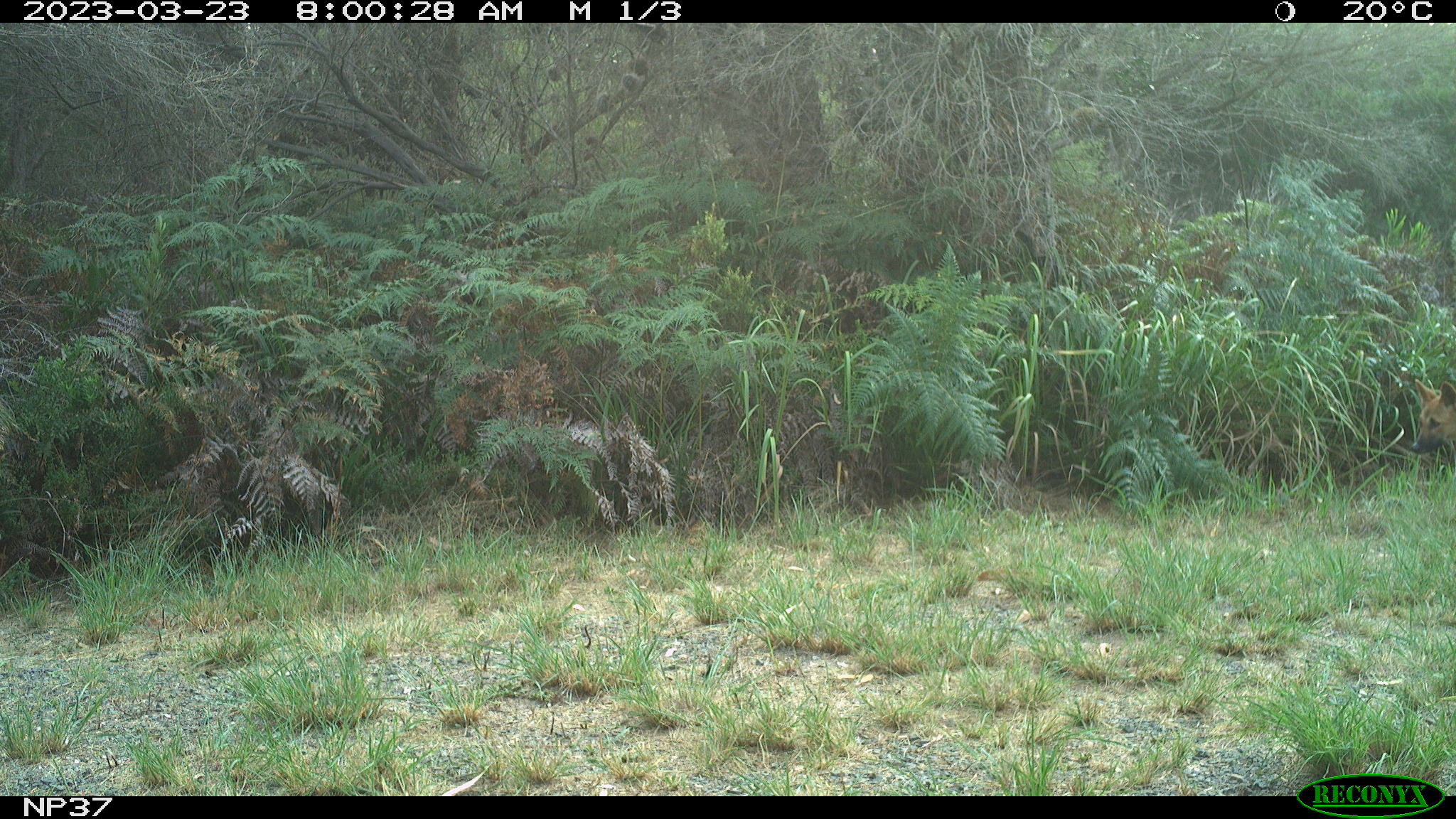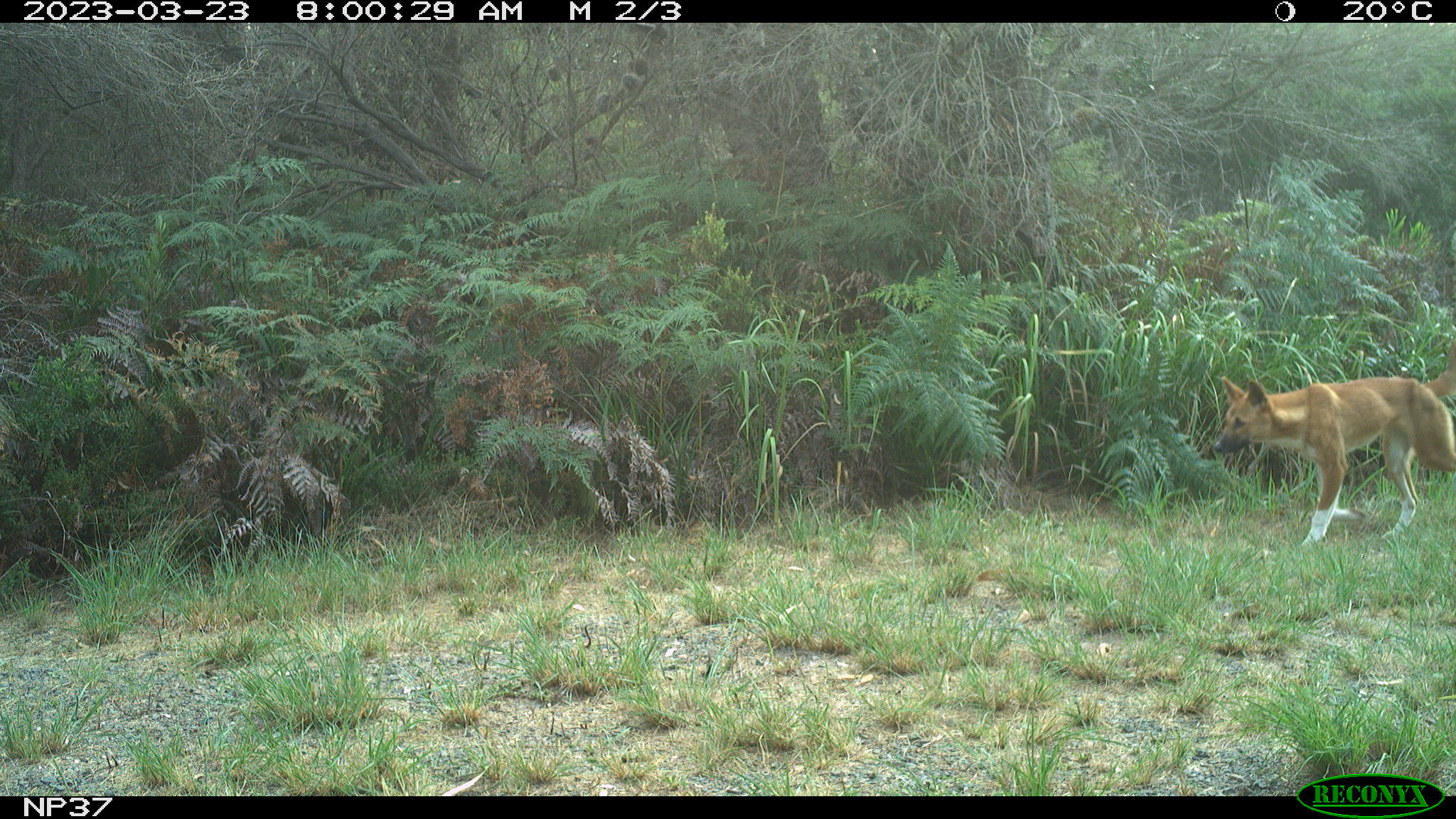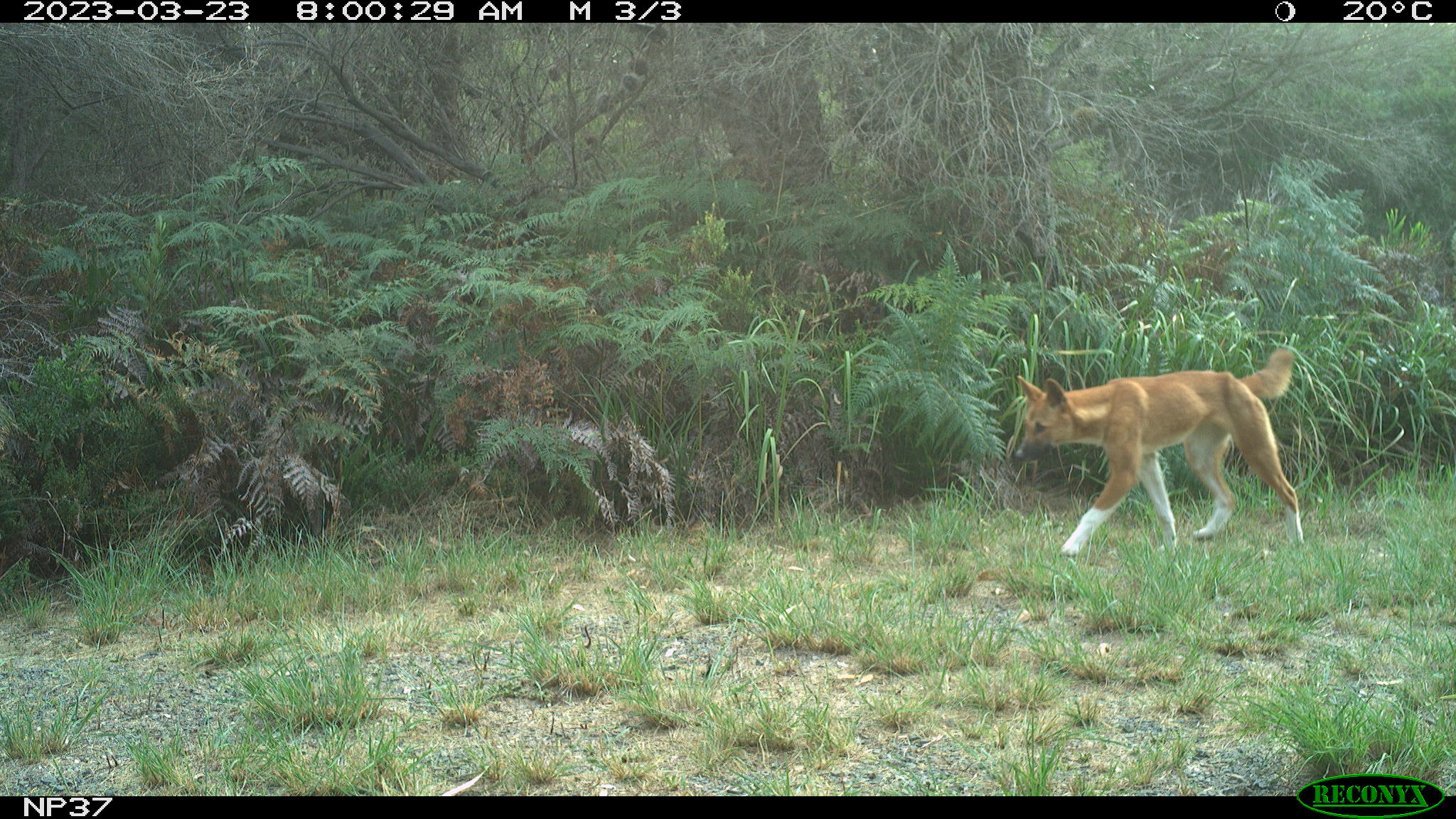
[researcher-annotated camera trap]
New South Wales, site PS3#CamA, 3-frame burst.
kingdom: Animalia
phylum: Chordata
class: Mammalia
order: Carnivora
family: Canidae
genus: Canis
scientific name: Canis familiaris dingo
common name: dingo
Dingo (Canis familiaris dingo).